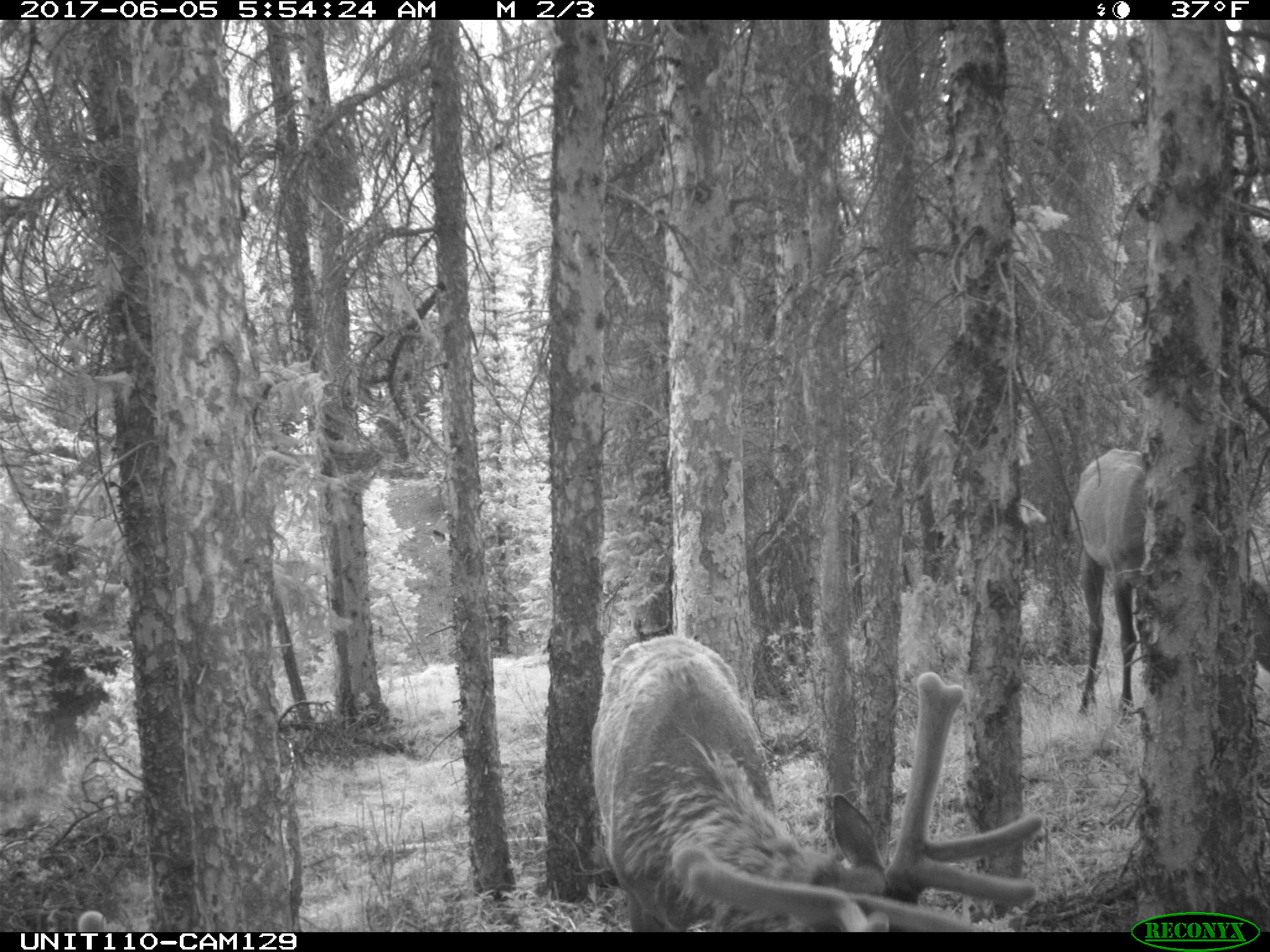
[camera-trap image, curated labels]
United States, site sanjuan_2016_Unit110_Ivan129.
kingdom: Animalia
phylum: Chordata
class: Mammalia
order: Artiodactyla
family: Cervidae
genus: Cervus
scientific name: Cervus elaphus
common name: red deer